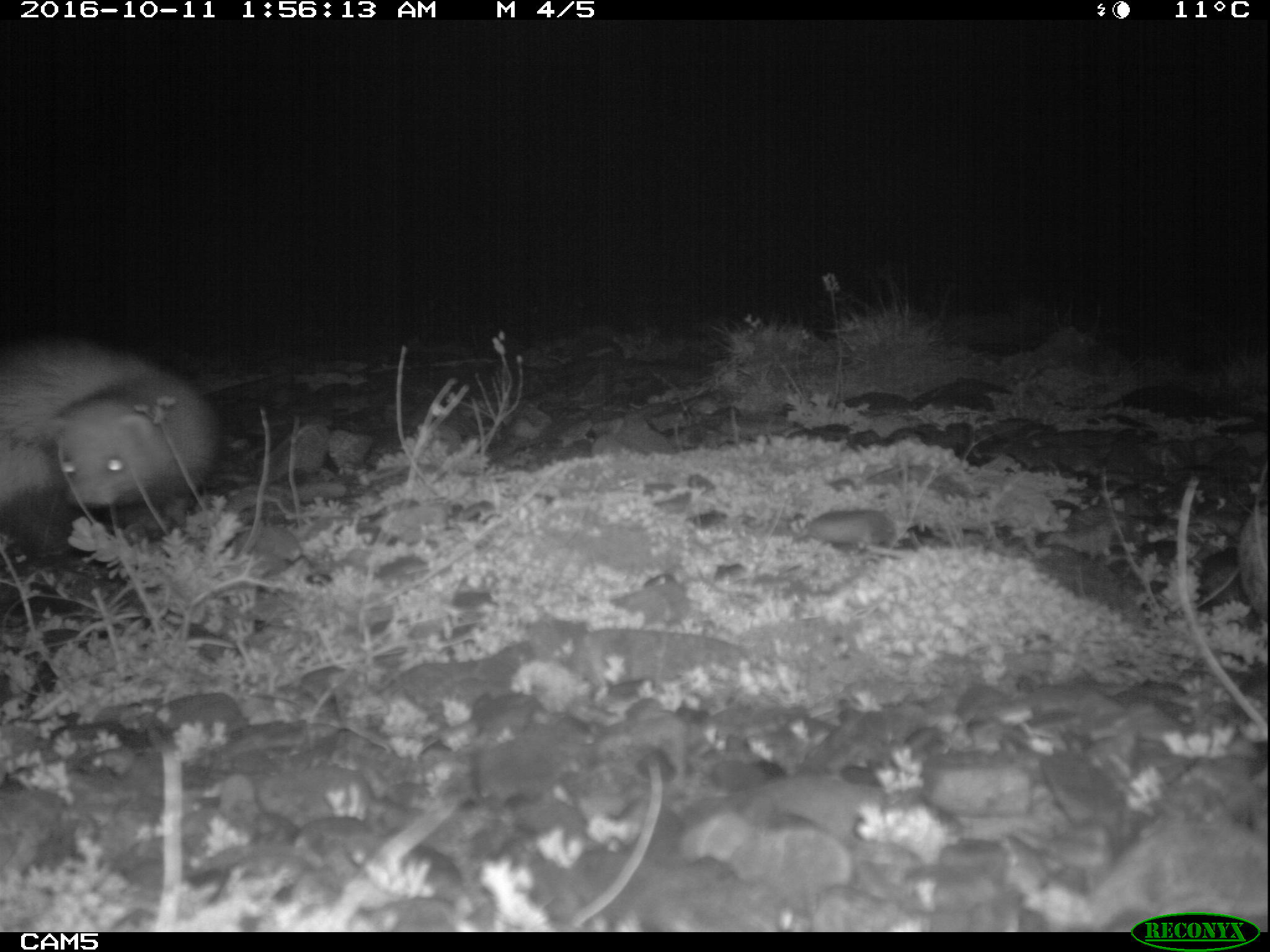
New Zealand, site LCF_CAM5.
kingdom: Animalia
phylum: Chordata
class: Mammalia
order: Carnivora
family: Mustelidae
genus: Mustela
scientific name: Mustela furo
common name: ferret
Ferret (Mustela furo).